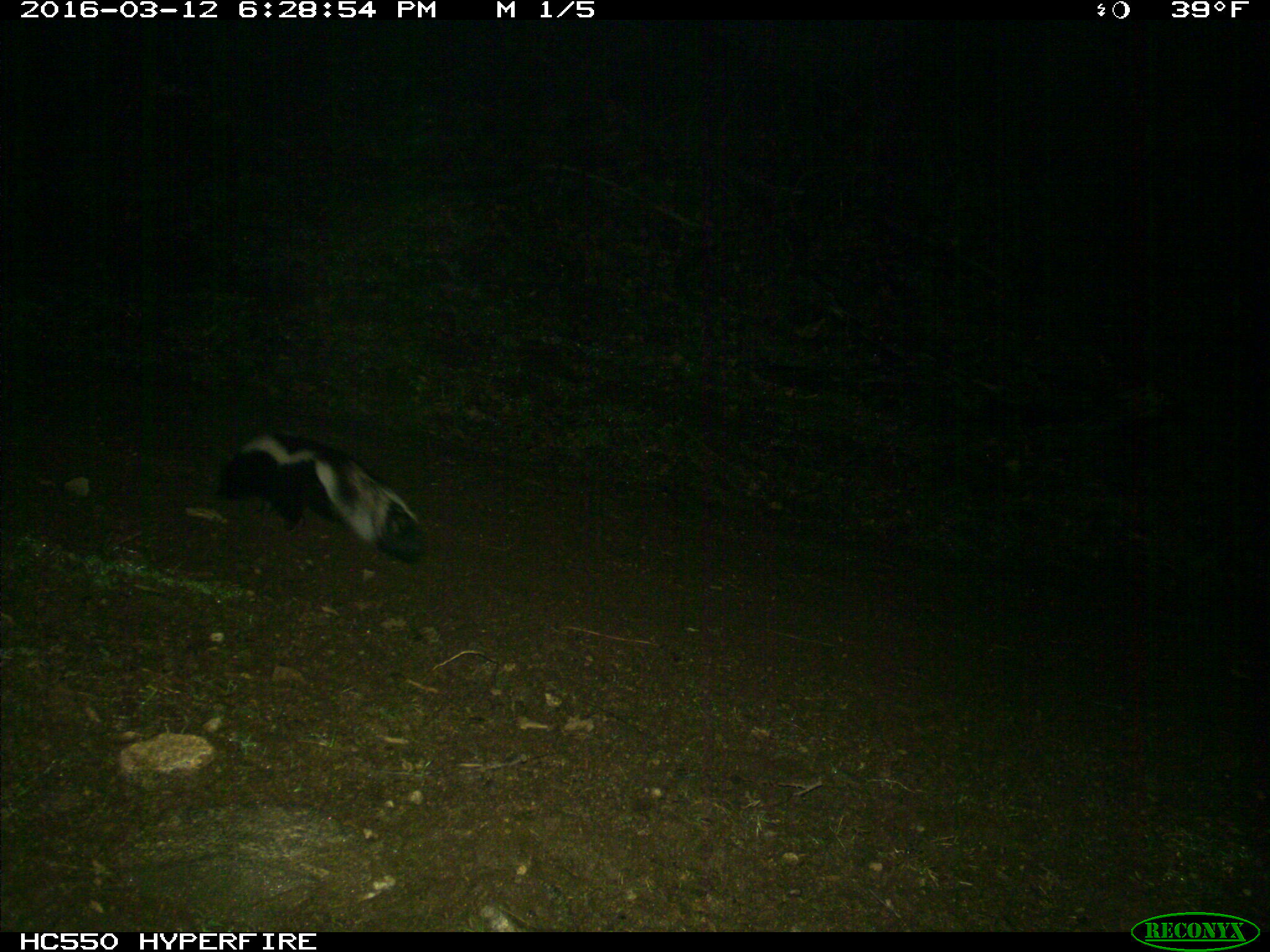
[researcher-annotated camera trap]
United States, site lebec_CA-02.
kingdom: Animalia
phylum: Chordata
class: Mammalia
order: Carnivora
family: Mephitidae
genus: Mephitis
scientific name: Mephitis mephitis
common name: striped skunk